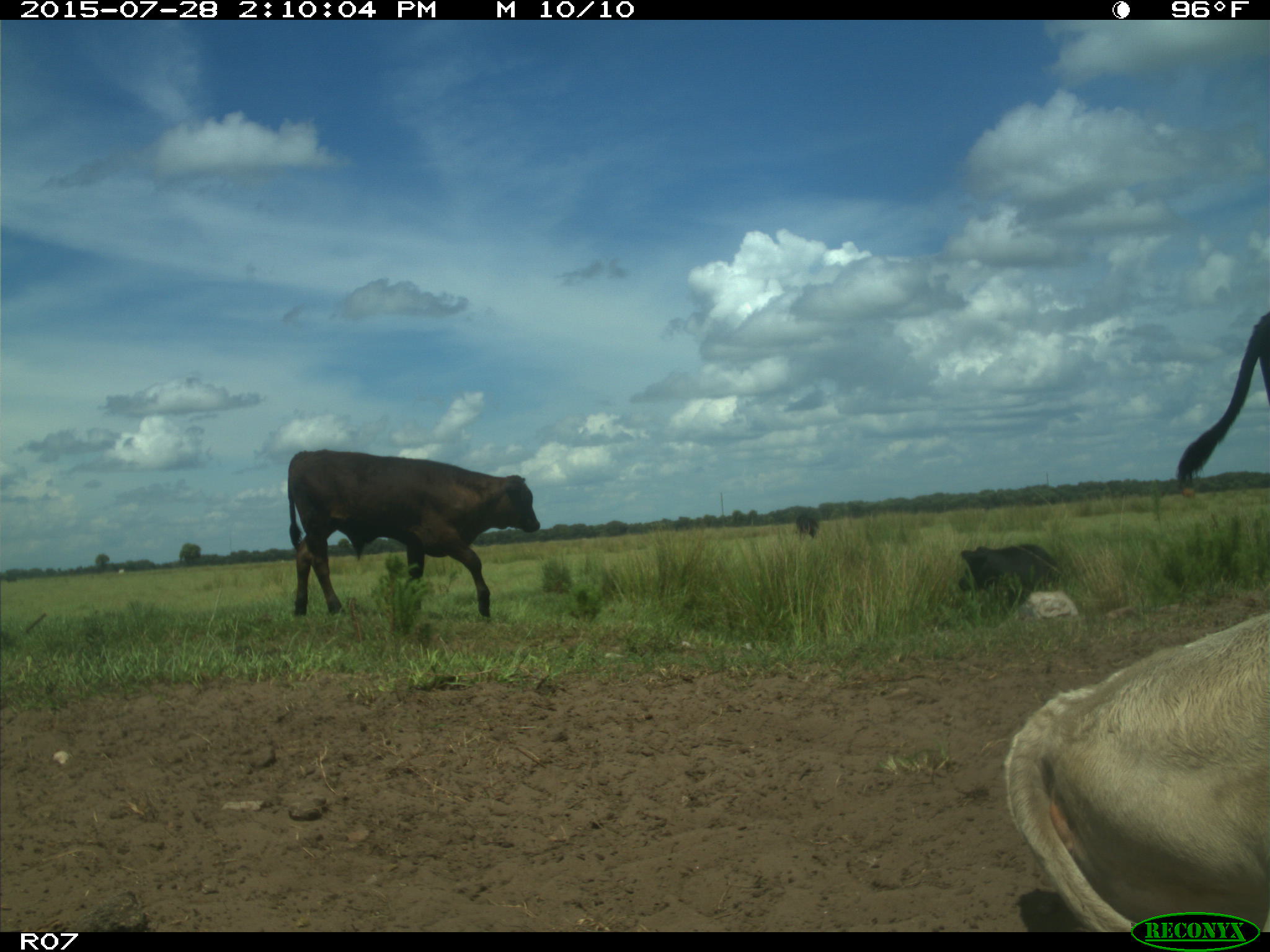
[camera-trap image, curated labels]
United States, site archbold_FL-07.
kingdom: Animalia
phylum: Chordata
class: Mammalia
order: Artiodactyla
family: Bovidae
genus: Bos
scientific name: Bos taurus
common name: domestic cow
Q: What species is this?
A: Bos taurus (domestic cow).